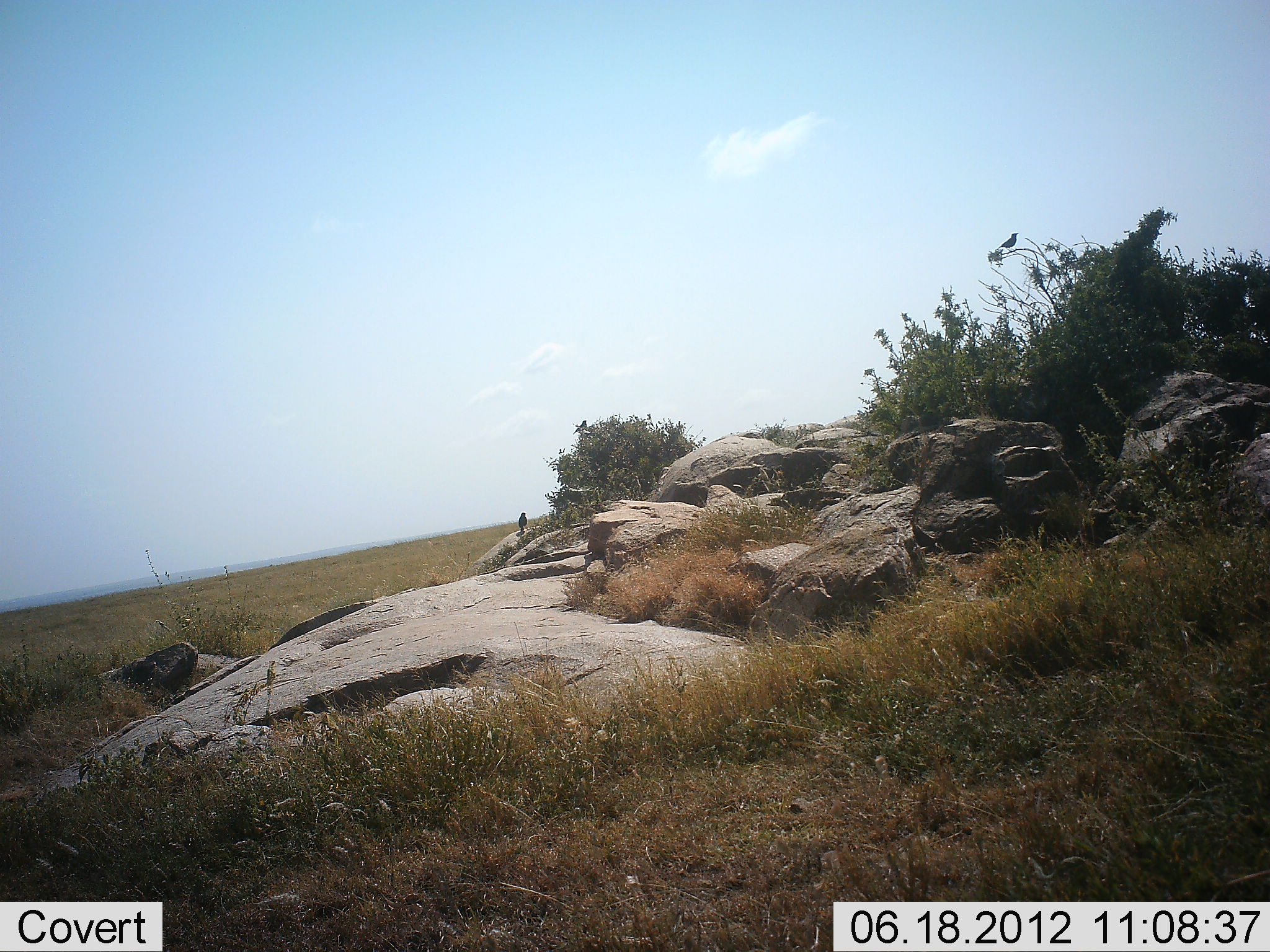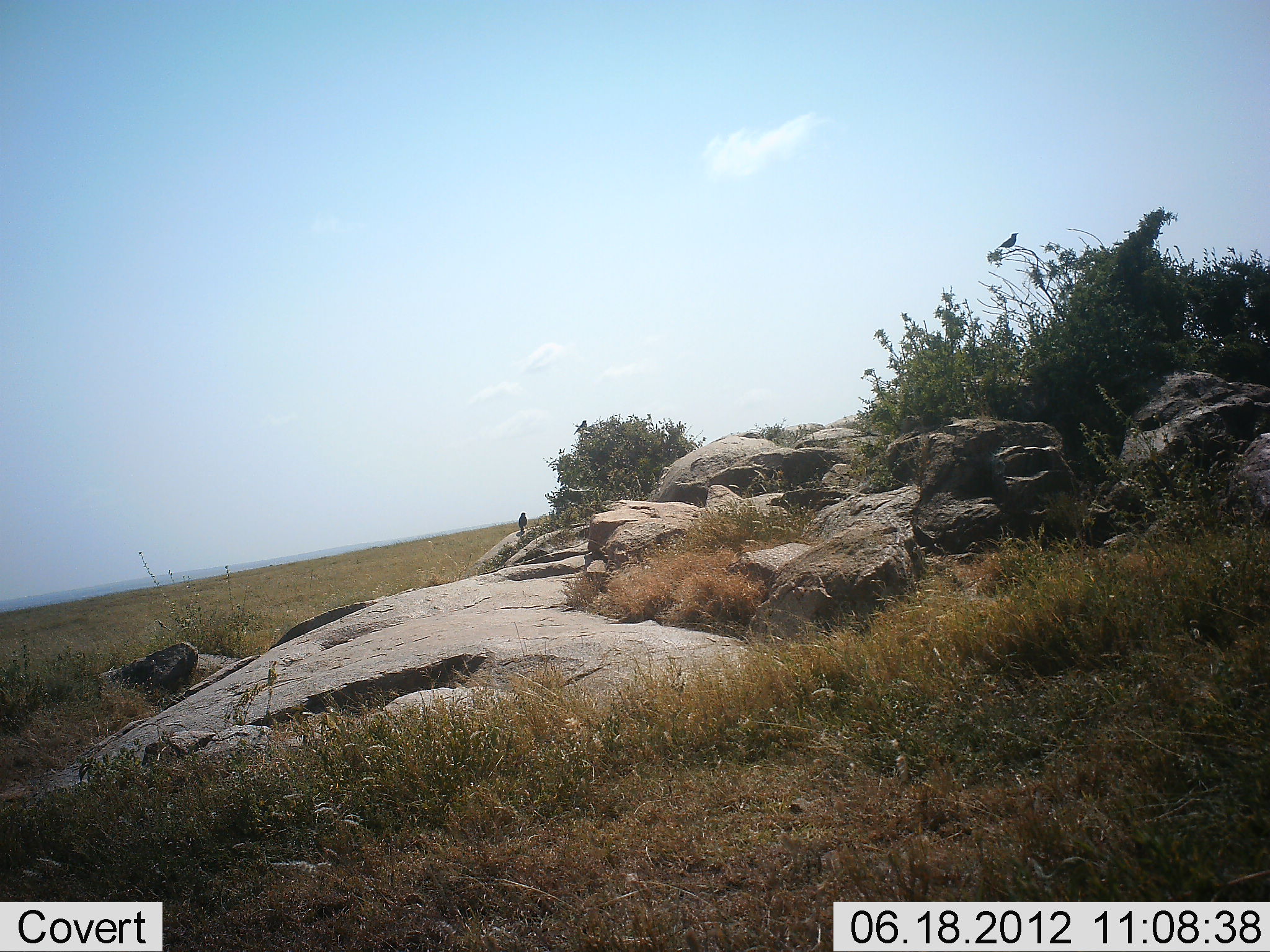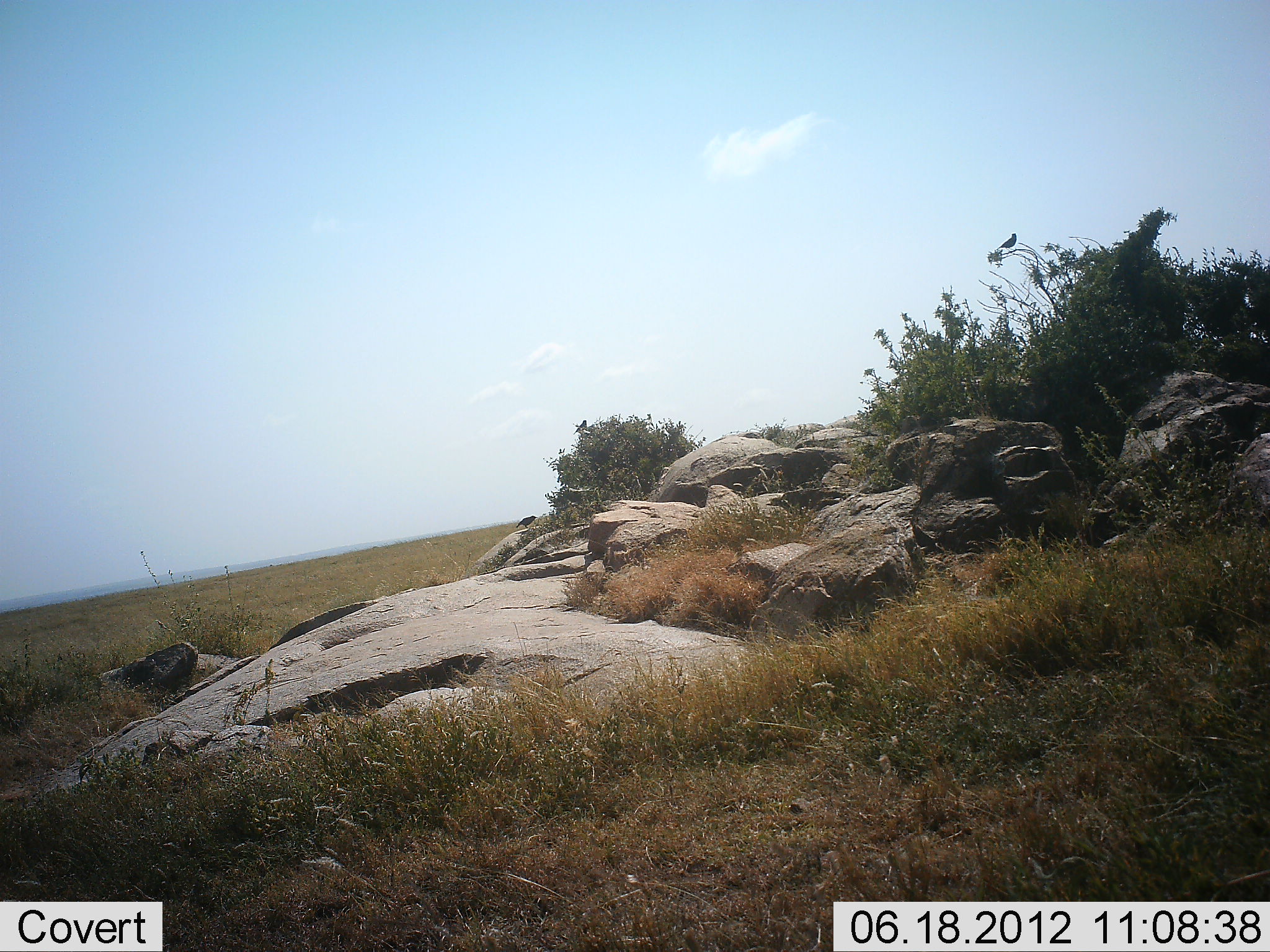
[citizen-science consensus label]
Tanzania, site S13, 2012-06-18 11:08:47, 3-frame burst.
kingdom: Animalia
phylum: Chordata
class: Aves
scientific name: Aves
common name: bird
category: otherbird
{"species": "otherbird (bird) (Aves)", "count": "2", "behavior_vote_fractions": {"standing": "40%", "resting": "60%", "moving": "0%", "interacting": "0%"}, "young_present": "0%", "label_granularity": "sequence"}